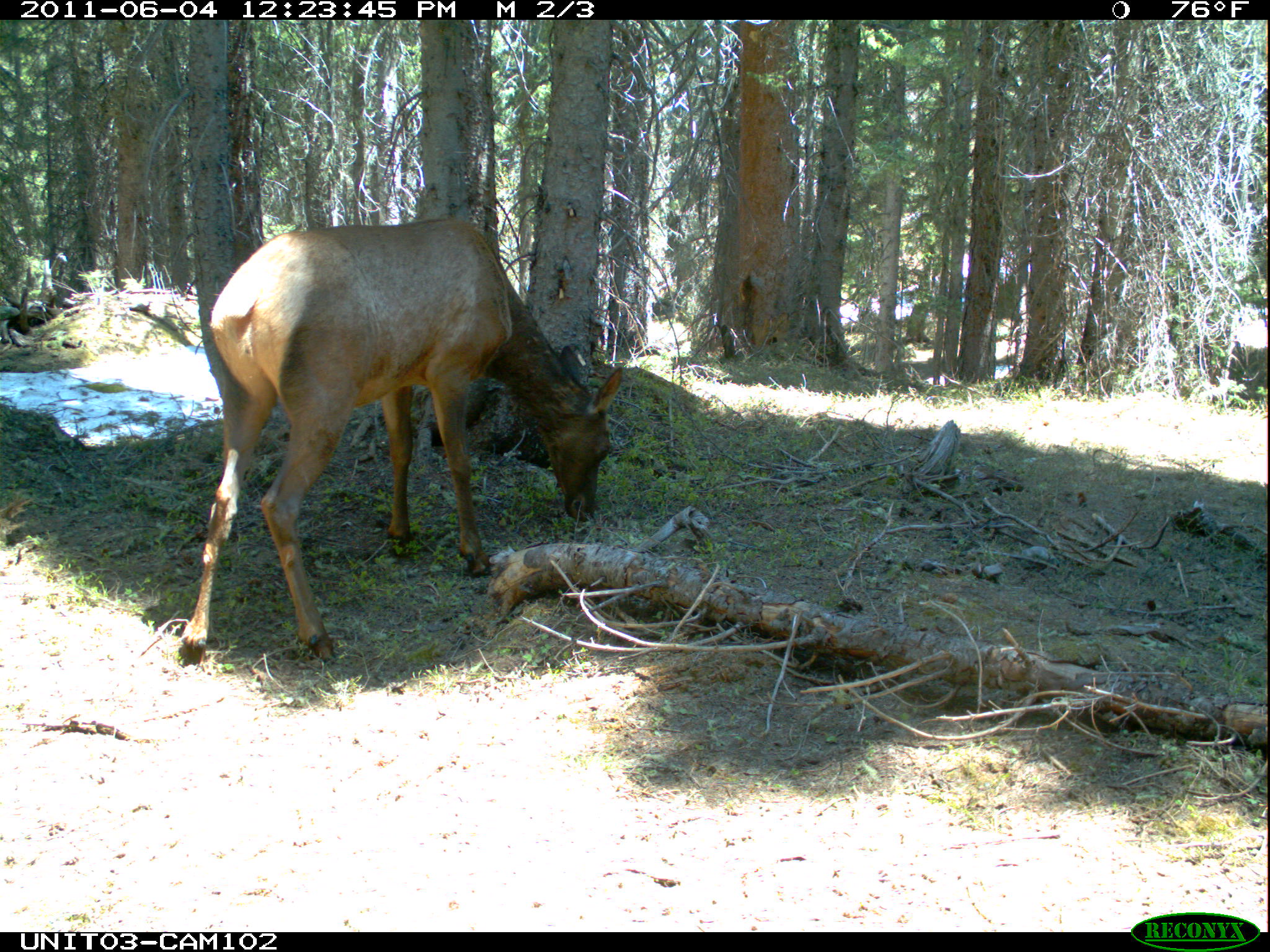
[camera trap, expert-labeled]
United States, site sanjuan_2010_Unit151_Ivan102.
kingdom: Animalia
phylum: Chordata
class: Mammalia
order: Artiodactyla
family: Cervidae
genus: Cervus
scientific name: Cervus elaphus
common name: red deer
Cervus elaphus (red deer).